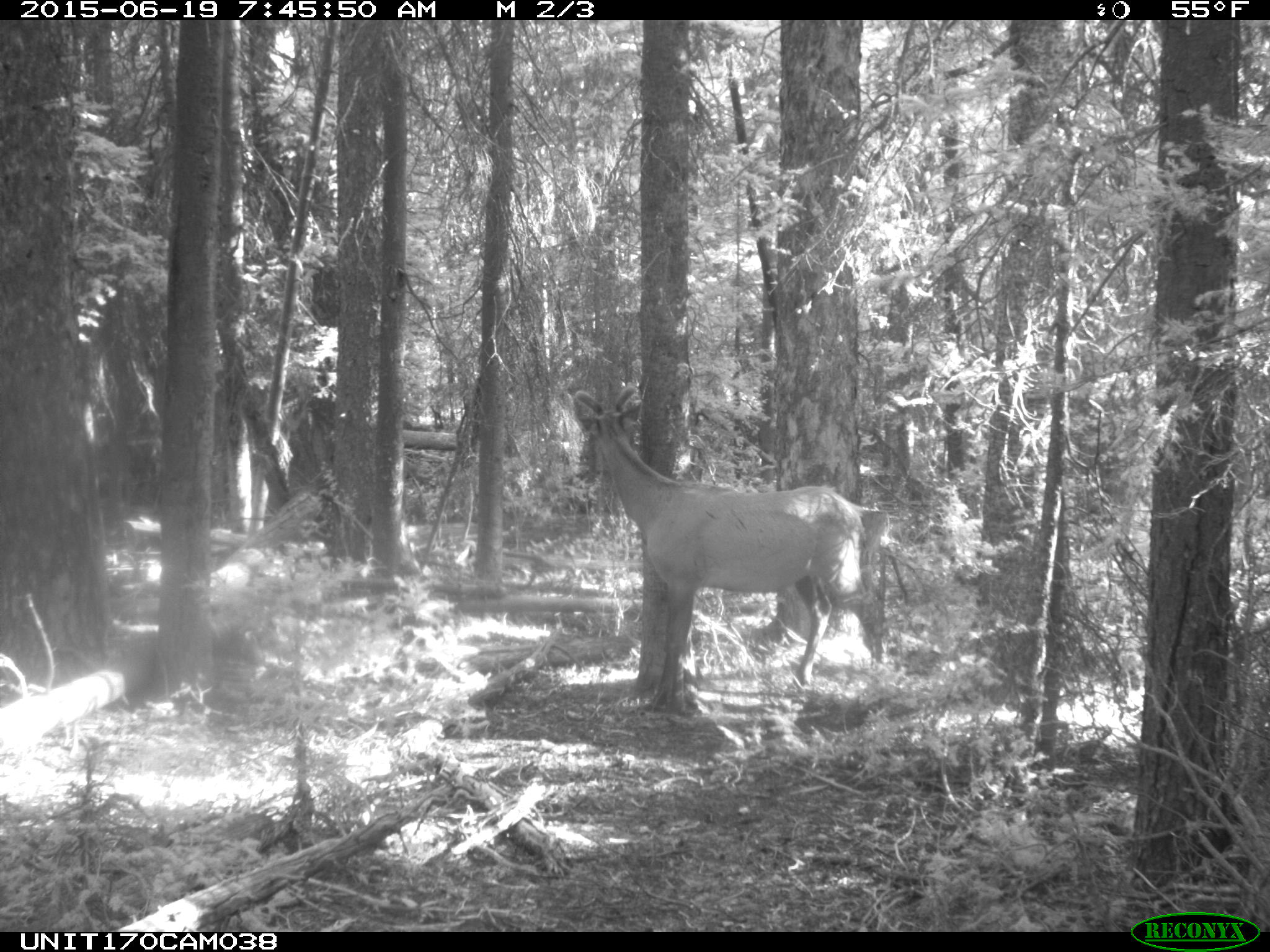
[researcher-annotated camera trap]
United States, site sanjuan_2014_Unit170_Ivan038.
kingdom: Animalia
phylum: Chordata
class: Mammalia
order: Artiodactyla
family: Cervidae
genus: Cervus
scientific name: Cervus elaphus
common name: red deer